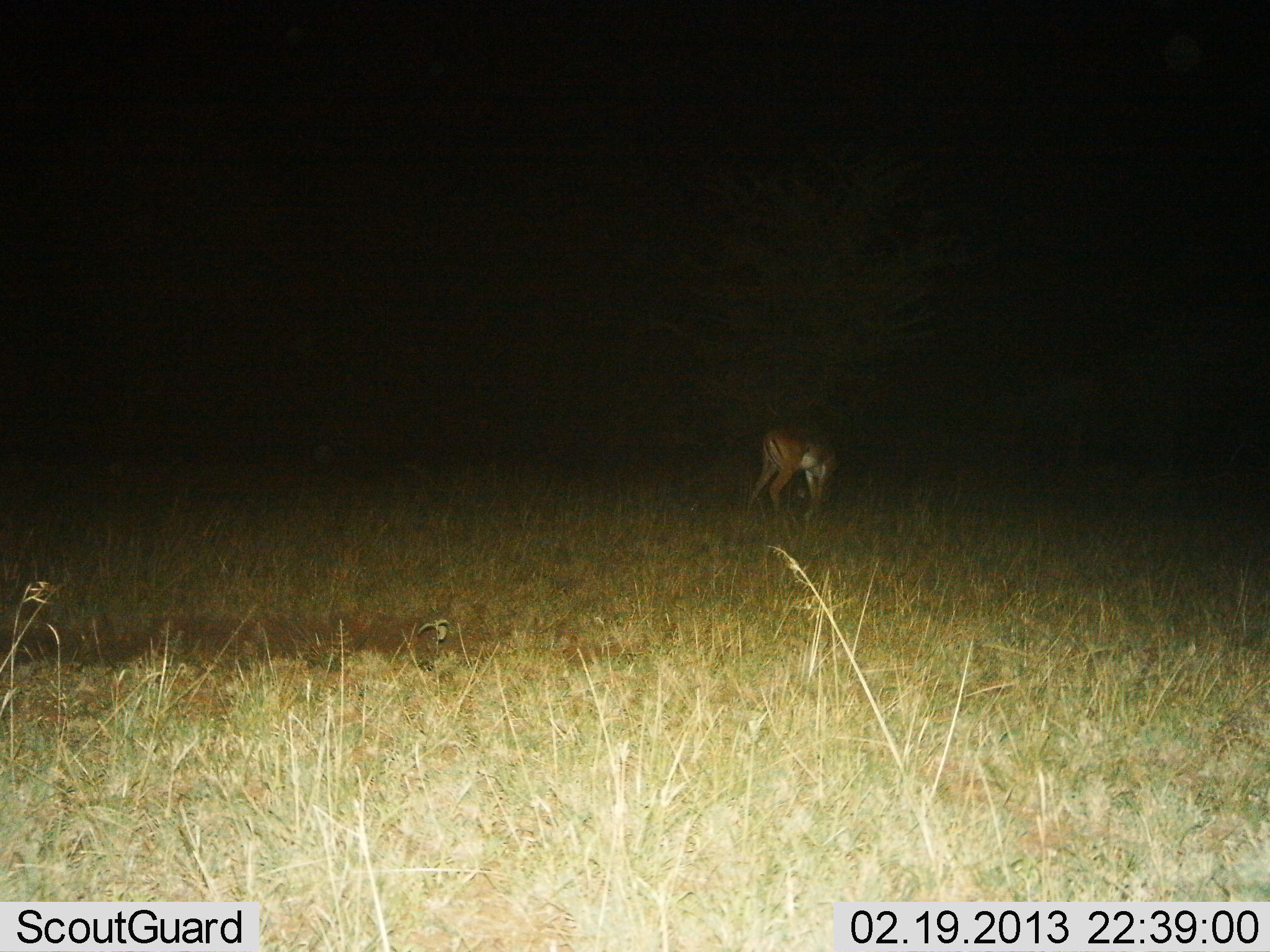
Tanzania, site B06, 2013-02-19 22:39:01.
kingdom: Animalia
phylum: Chordata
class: Mammalia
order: Artiodactyla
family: Bovidae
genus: Aepyceros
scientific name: Aepyceros melampus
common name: impala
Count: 1.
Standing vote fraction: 44%.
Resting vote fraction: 0%.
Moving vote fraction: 4%.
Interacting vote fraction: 0%.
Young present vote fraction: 0%.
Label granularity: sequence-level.